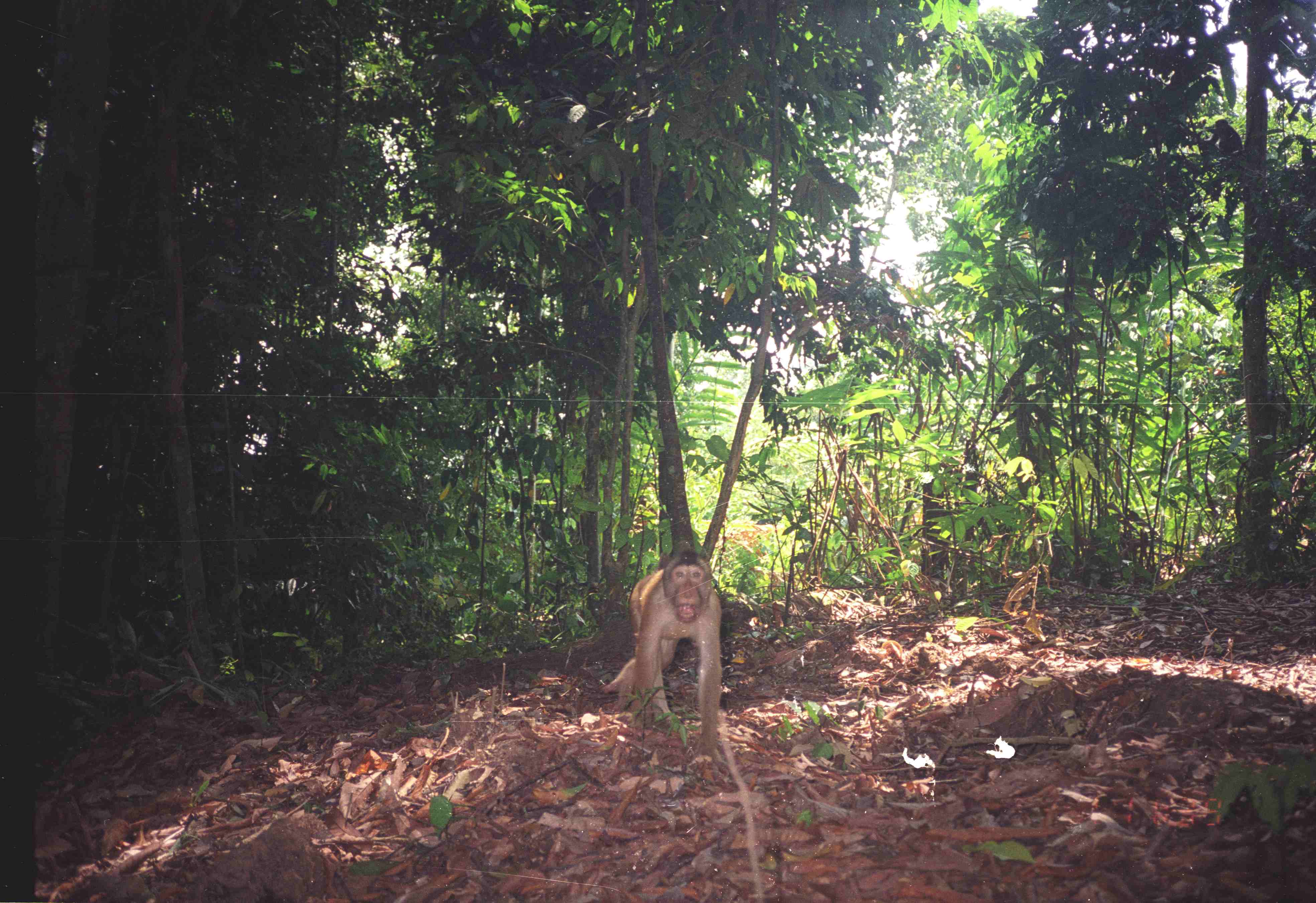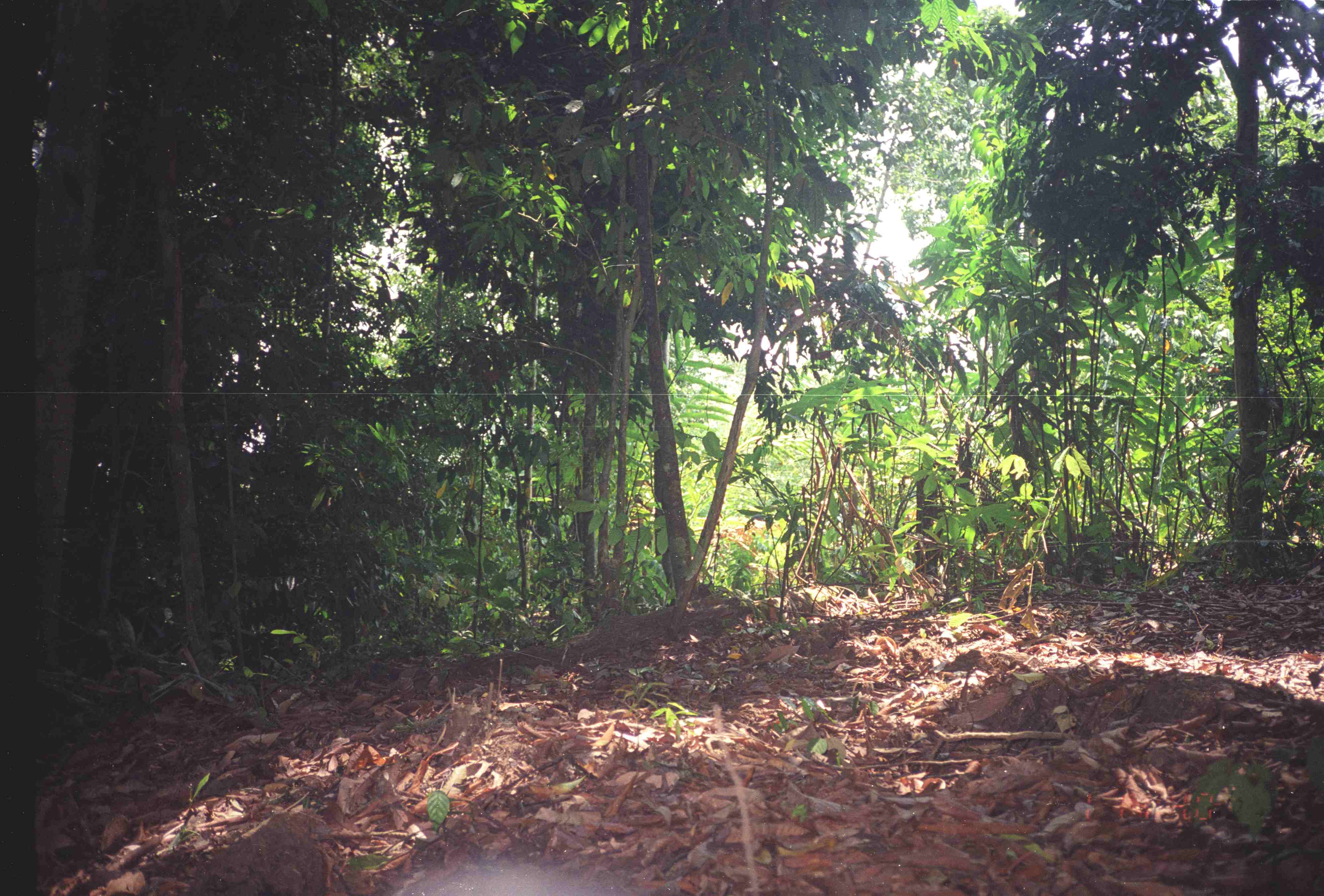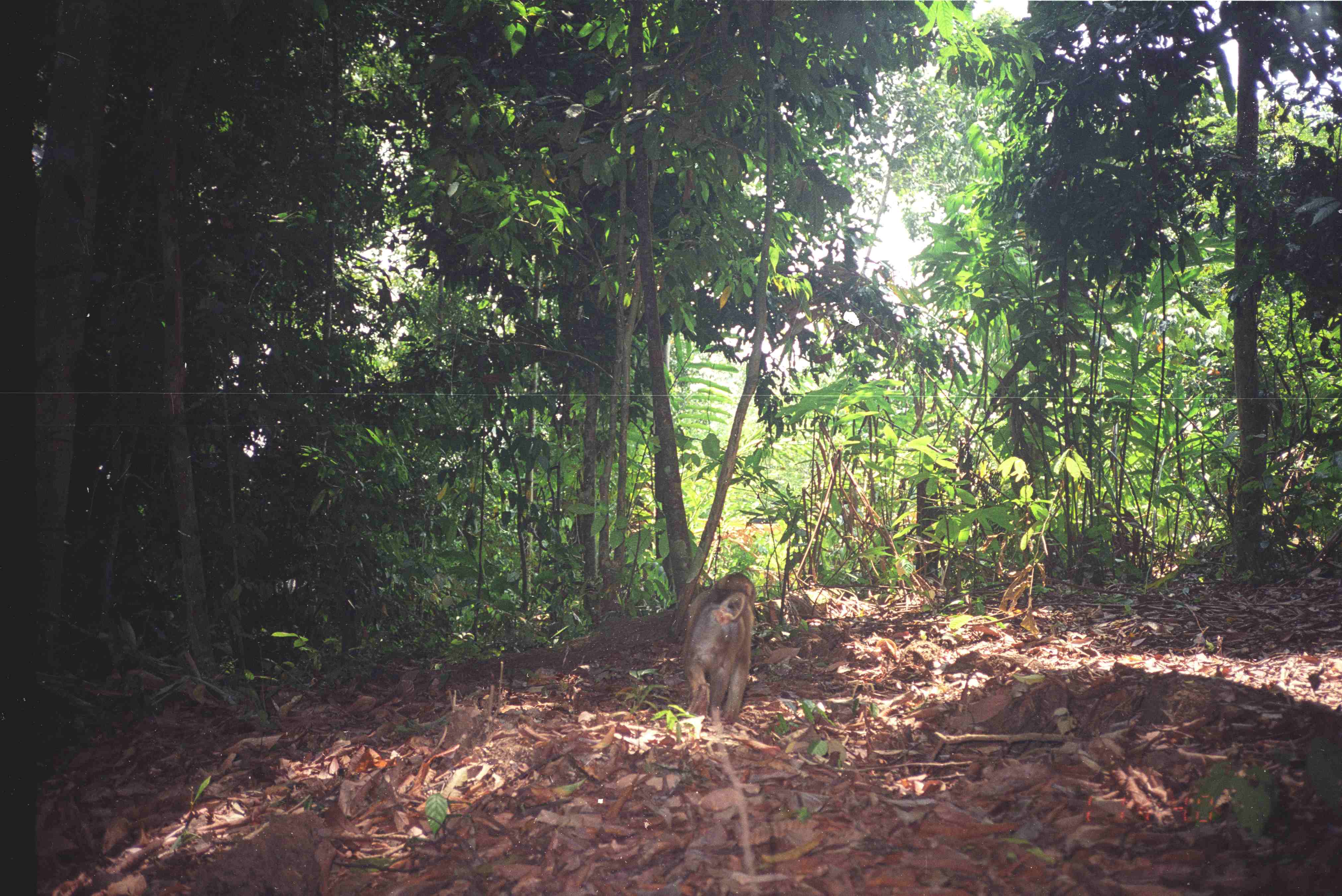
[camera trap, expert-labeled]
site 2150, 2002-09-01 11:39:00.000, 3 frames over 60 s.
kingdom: Animalia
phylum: Chordata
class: Mammalia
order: Primates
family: Cercopithecidae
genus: Macaca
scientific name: Macaca nemestrina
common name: southern pig-tailed macaque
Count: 1.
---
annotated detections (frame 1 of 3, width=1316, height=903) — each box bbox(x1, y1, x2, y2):
macaca nemestrina: bbox(599, 546, 730, 780)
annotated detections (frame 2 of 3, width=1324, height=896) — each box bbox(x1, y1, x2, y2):
macaca nemestrina: bbox(395, 862, 636, 892)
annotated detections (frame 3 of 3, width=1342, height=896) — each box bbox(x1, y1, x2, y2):
macaca nemestrina: bbox(682, 571, 757, 725)